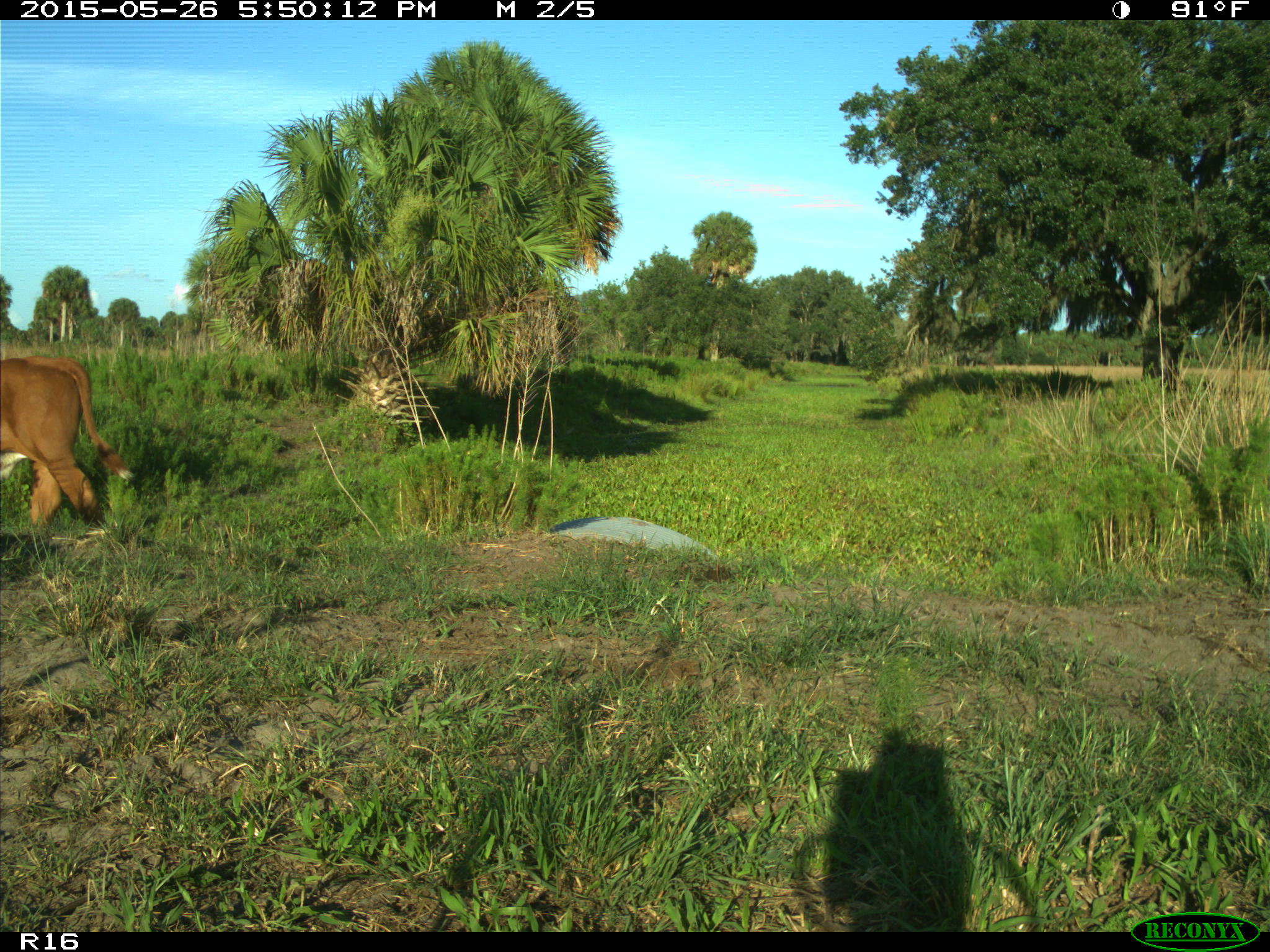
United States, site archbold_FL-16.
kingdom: Animalia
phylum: Chordata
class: Mammalia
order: Artiodactyla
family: Bovidae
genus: Bos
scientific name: Bos taurus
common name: domestic cow